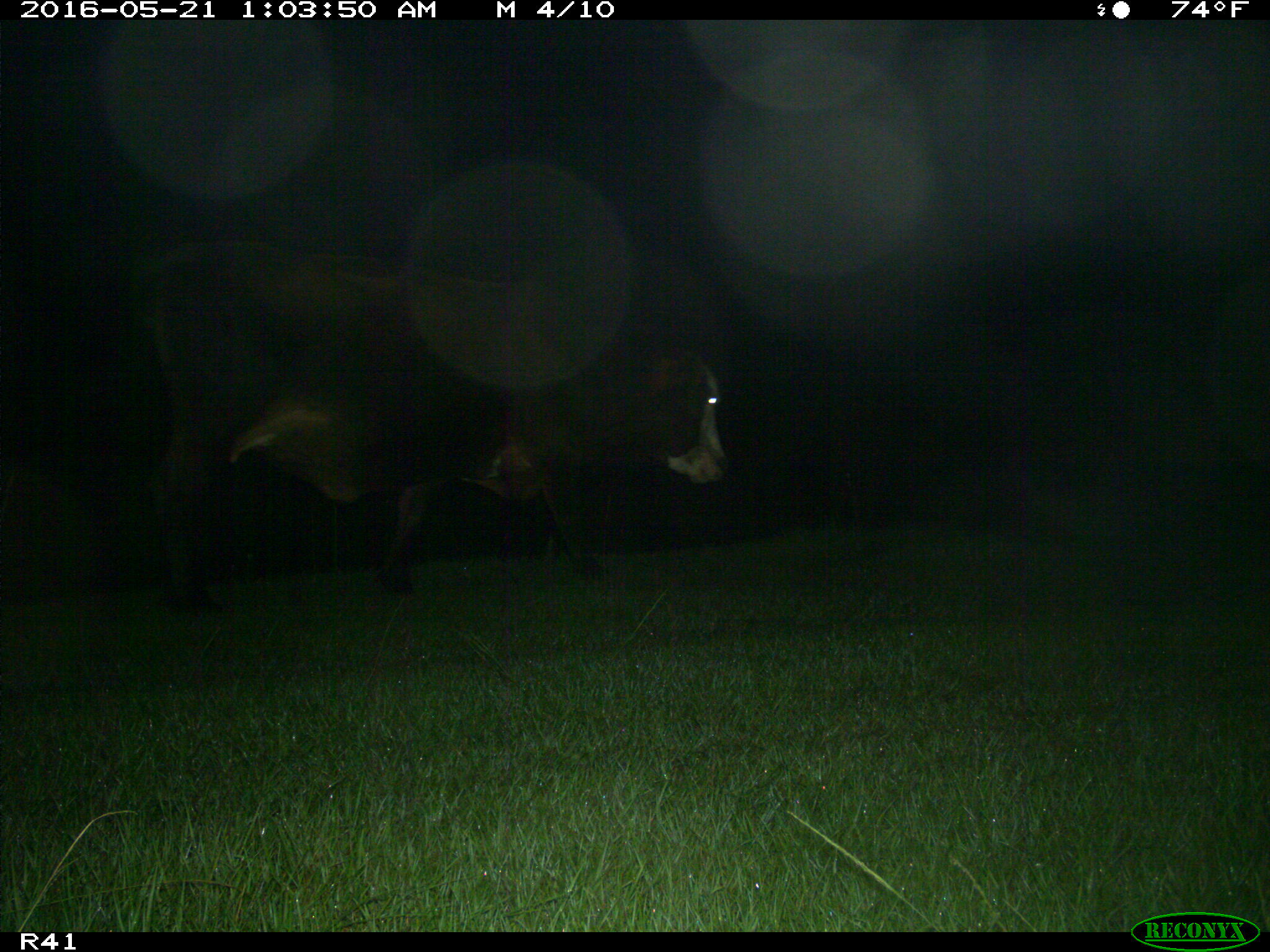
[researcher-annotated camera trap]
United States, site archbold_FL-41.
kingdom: Animalia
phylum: Chordata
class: Mammalia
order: Artiodactyla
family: Bovidae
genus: Bos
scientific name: Bos taurus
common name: domestic cow